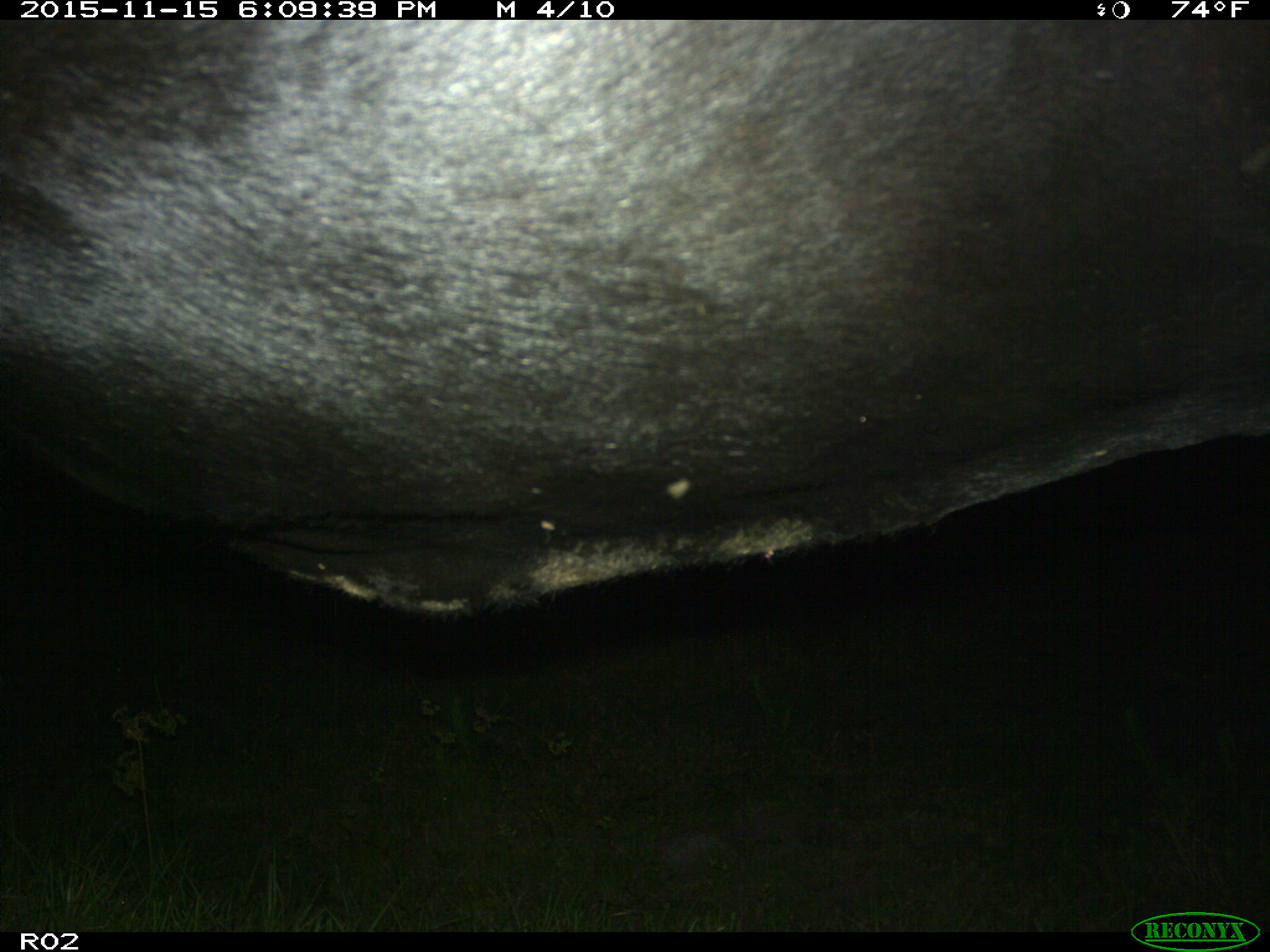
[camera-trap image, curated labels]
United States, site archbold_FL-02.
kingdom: Animalia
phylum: Chordata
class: Mammalia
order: Artiodactyla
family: Bovidae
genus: Bos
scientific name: Bos taurus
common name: domestic cow